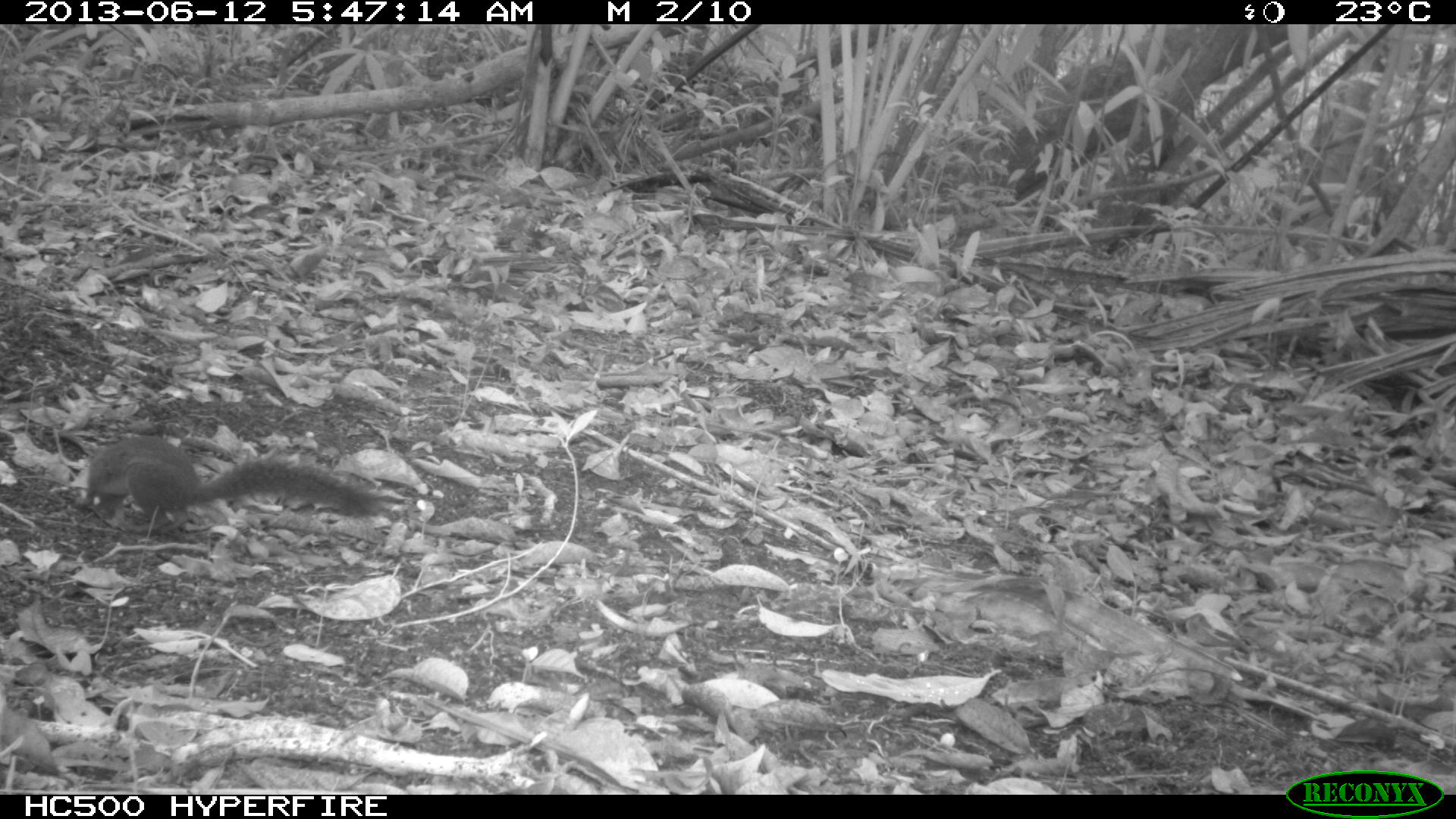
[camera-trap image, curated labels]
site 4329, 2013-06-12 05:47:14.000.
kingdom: Animalia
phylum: Chordata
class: Mammalia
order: Rodentia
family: Sciuridae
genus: Sciurus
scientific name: Sciurus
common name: squirrel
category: sciurus sp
Sciurus sp (squirrel) (Sciurus), count 1.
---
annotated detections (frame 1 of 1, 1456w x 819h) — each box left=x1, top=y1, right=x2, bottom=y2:
sciurus sp: left=72, top=434, right=379, bottom=531